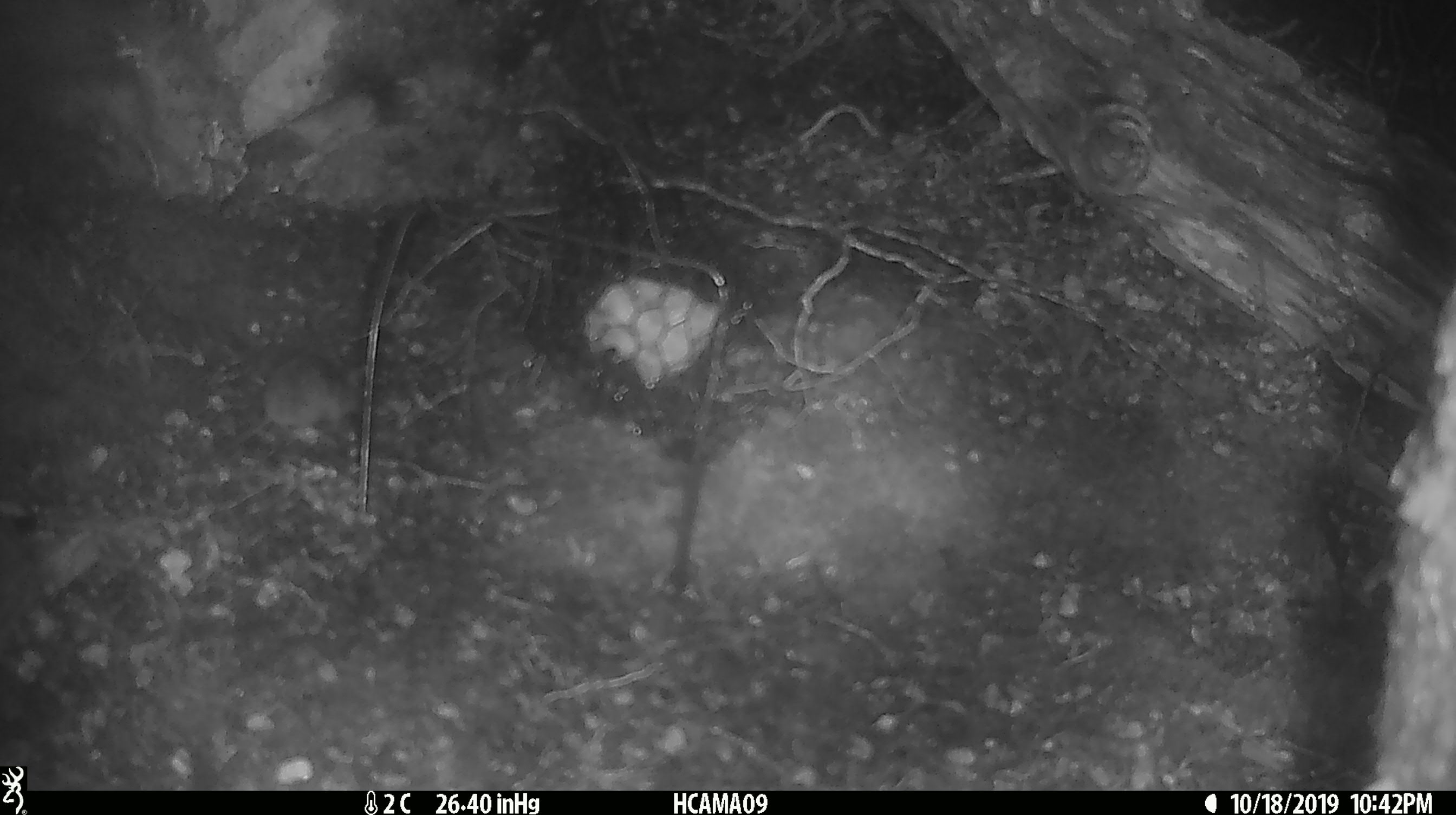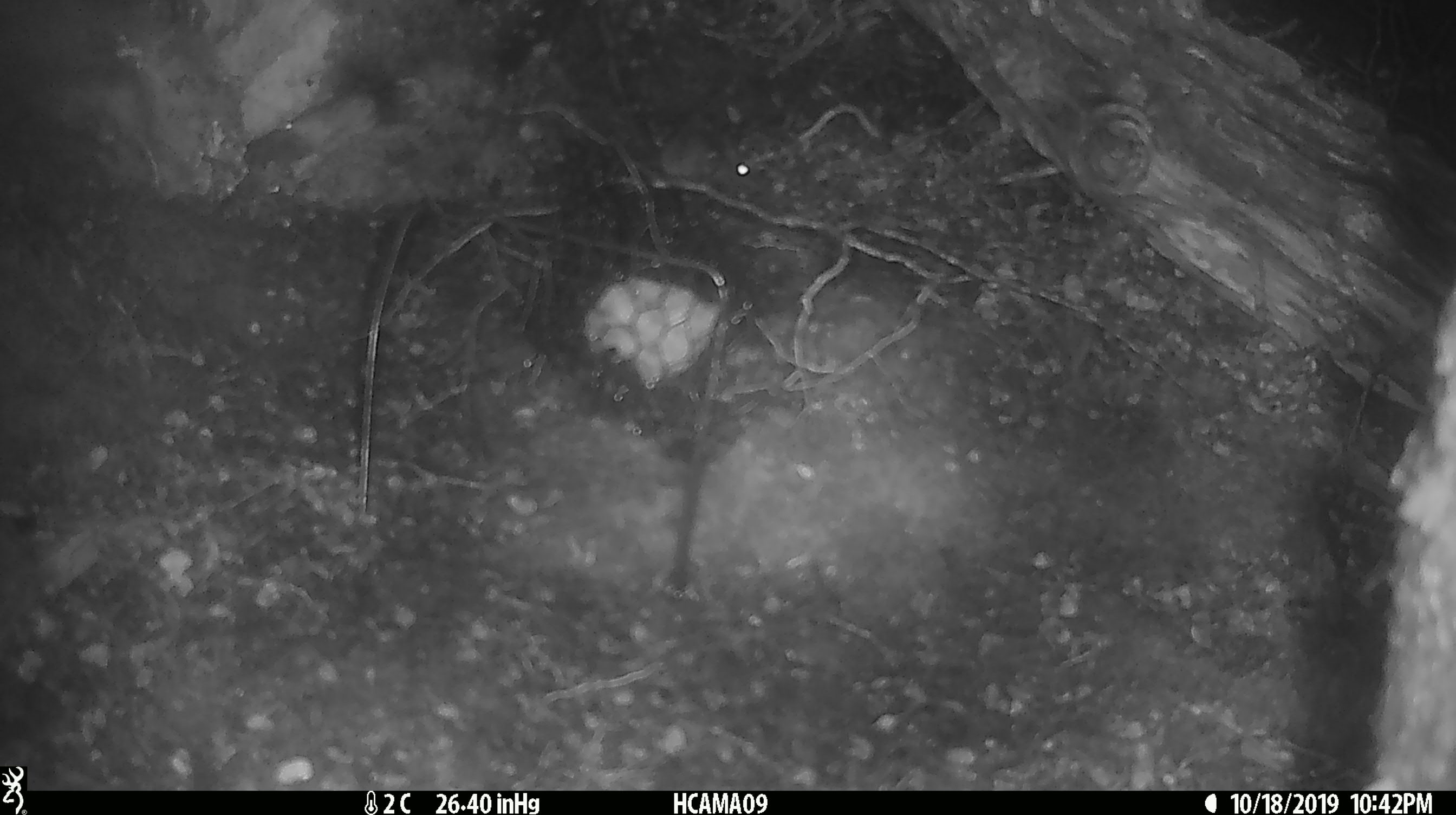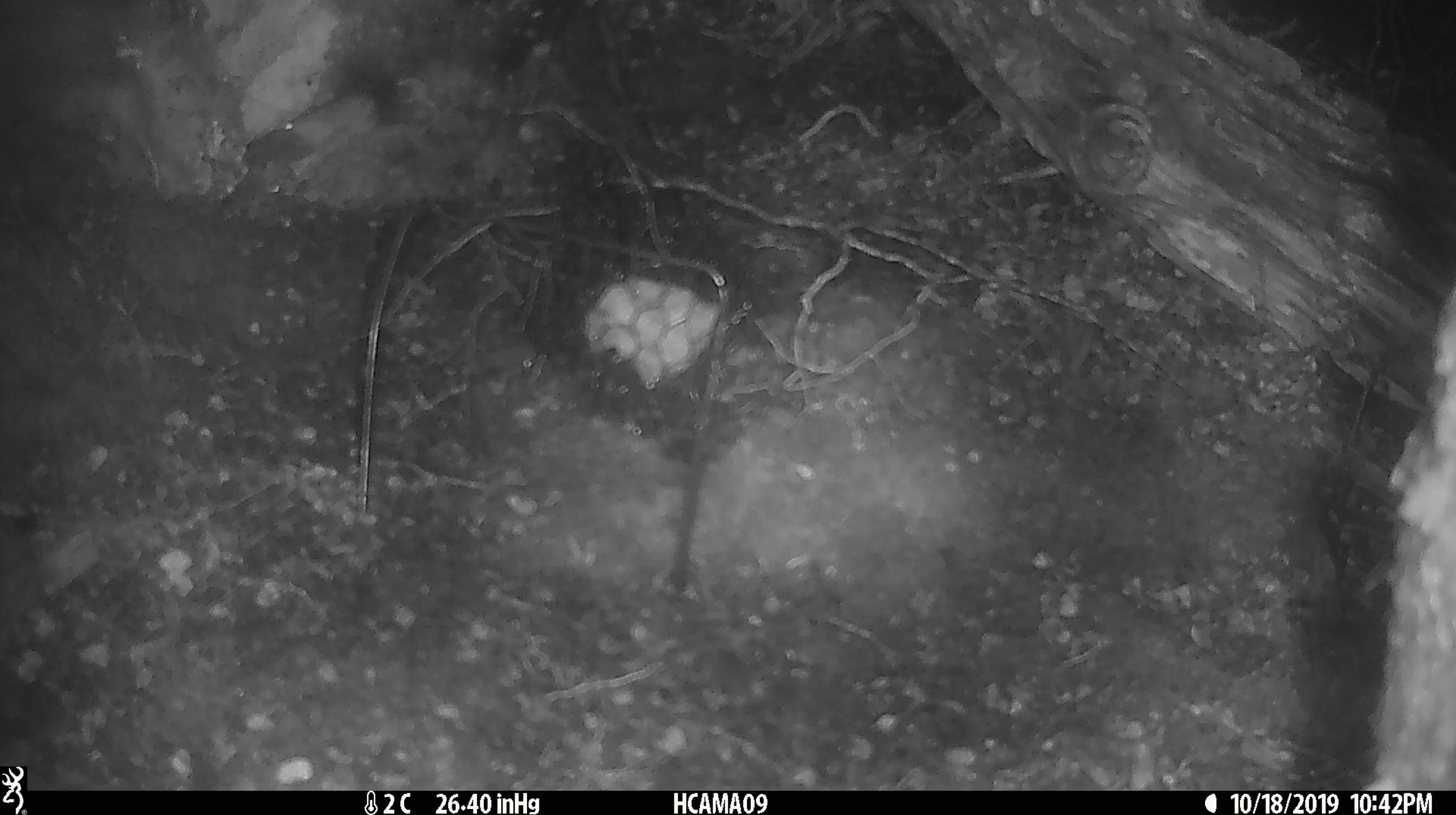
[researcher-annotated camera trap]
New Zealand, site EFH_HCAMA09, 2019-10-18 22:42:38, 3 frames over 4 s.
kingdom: Animalia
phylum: Chordata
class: Mammalia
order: Rodentia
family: Muridae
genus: Mus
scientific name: Mus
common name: mouse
Mouse (Mus).